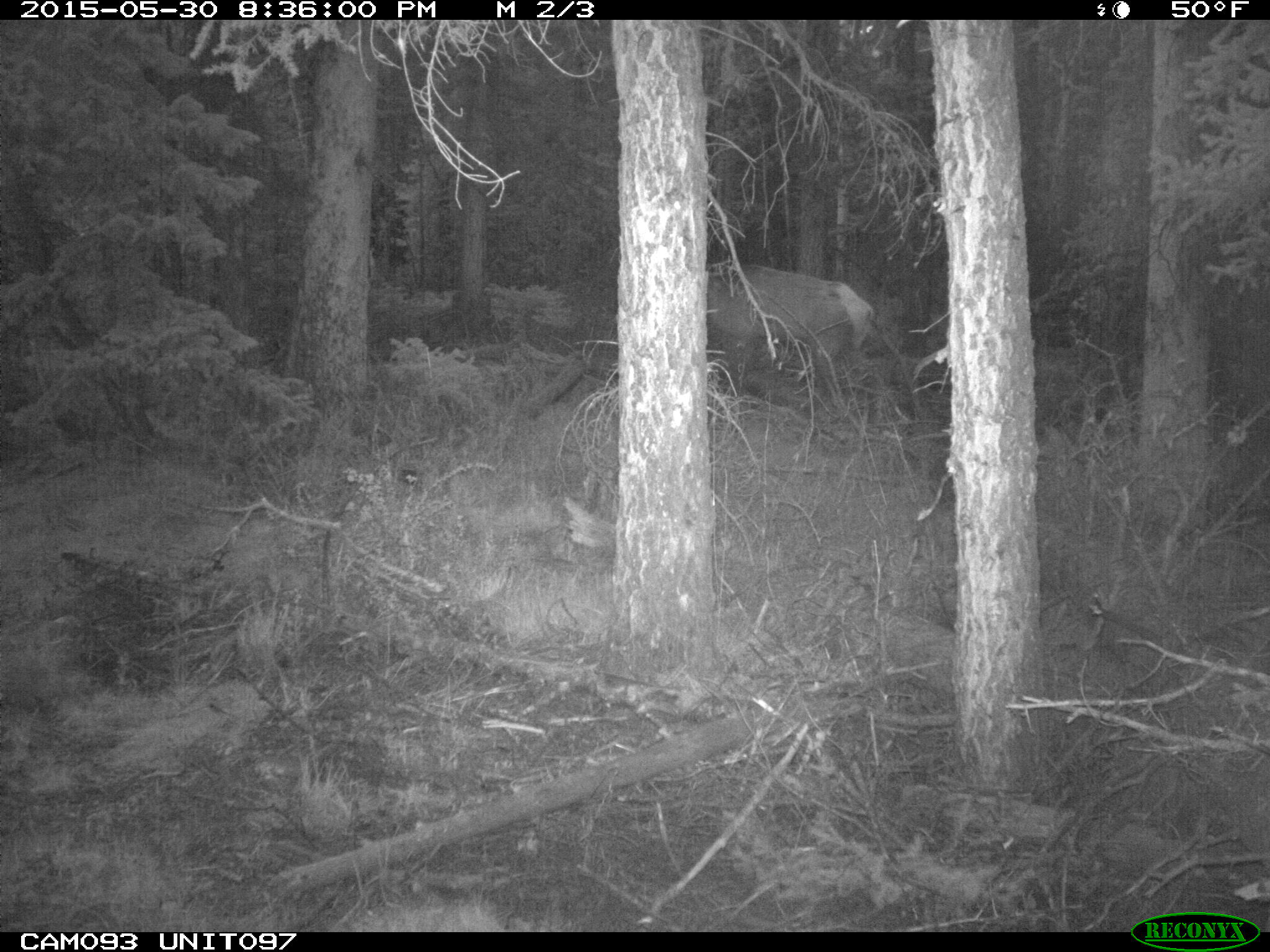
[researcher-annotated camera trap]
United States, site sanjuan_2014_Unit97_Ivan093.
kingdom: Animalia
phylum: Chordata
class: Mammalia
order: Artiodactyla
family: Cervidae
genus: Cervus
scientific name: Cervus elaphus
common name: red deer